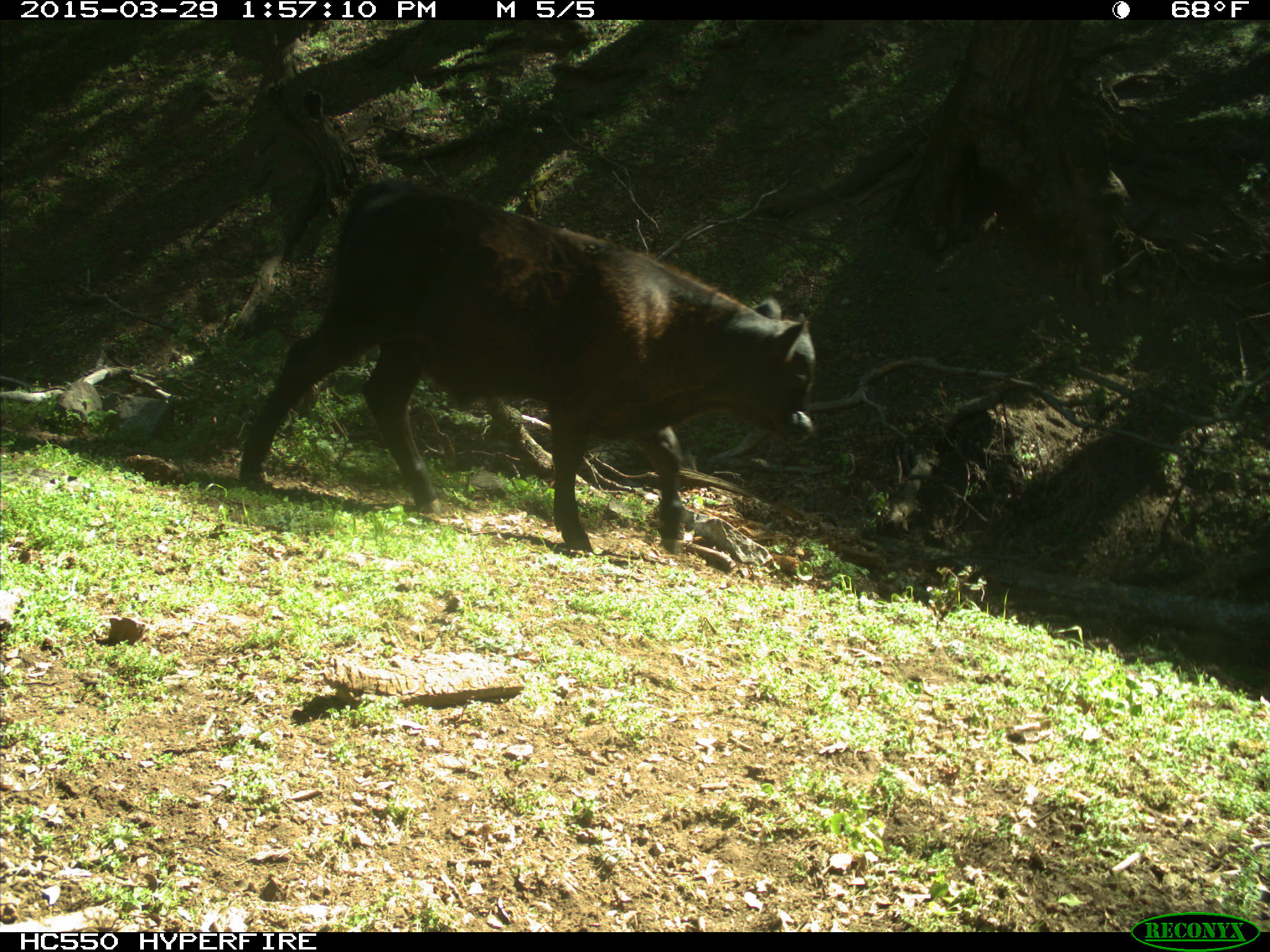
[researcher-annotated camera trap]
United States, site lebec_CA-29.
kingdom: Animalia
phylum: Chordata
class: Mammalia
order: Artiodactyla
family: Bovidae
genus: Bos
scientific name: Bos taurus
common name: domestic cow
Bos taurus (domestic cow).